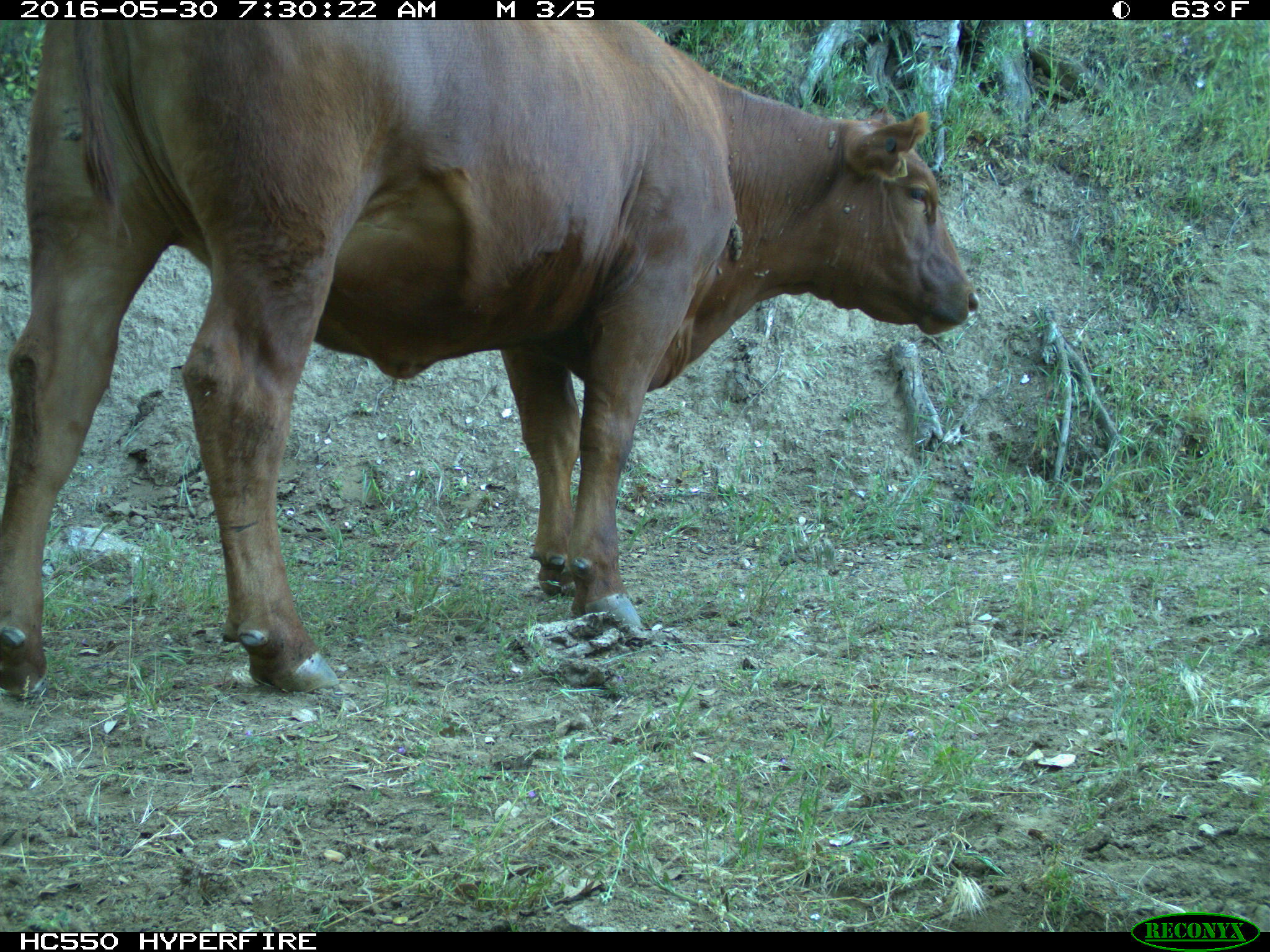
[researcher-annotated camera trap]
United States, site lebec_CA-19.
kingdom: Animalia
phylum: Chordata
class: Mammalia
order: Artiodactyla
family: Bovidae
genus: Bos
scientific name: Bos taurus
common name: domestic cow